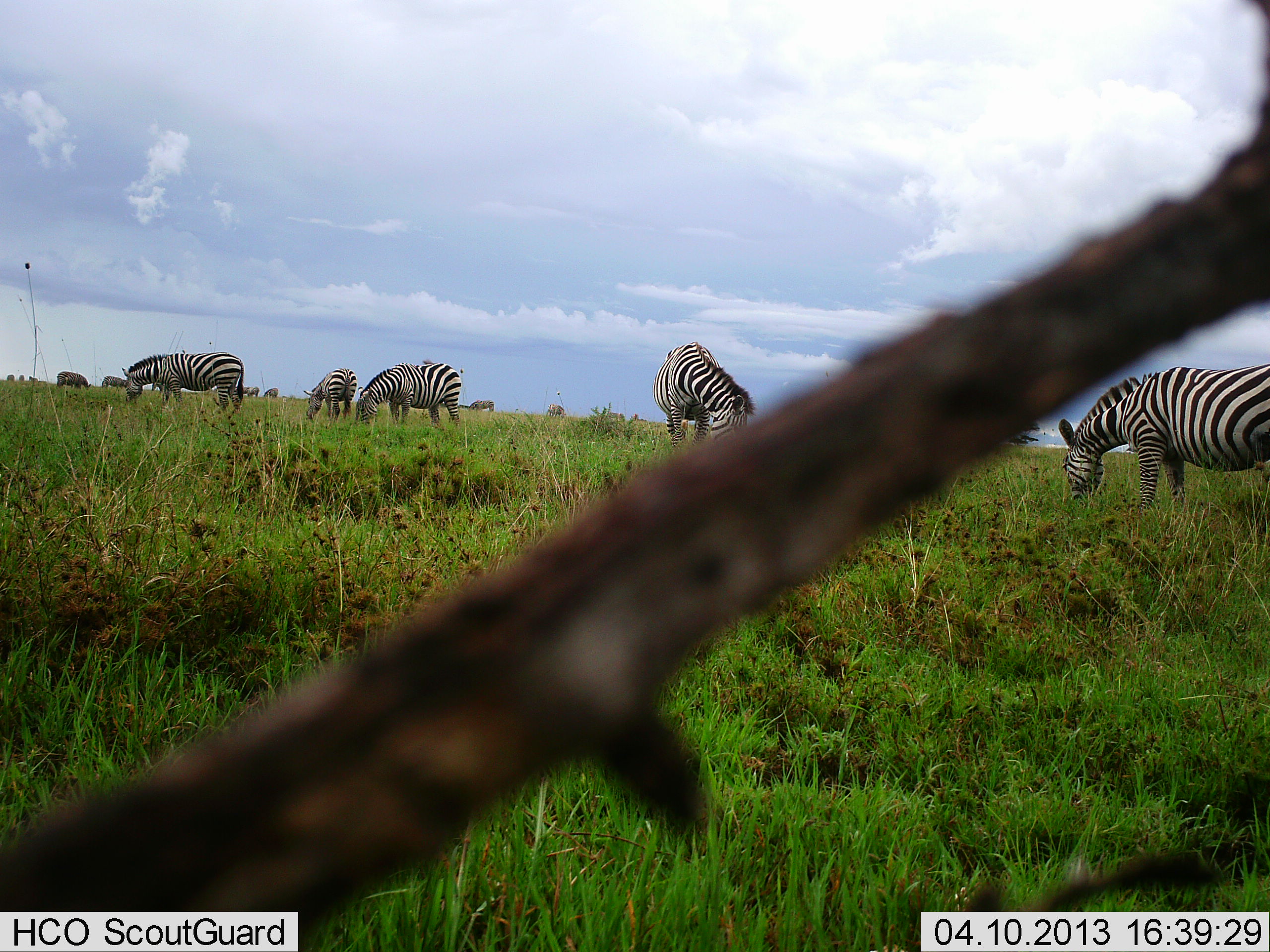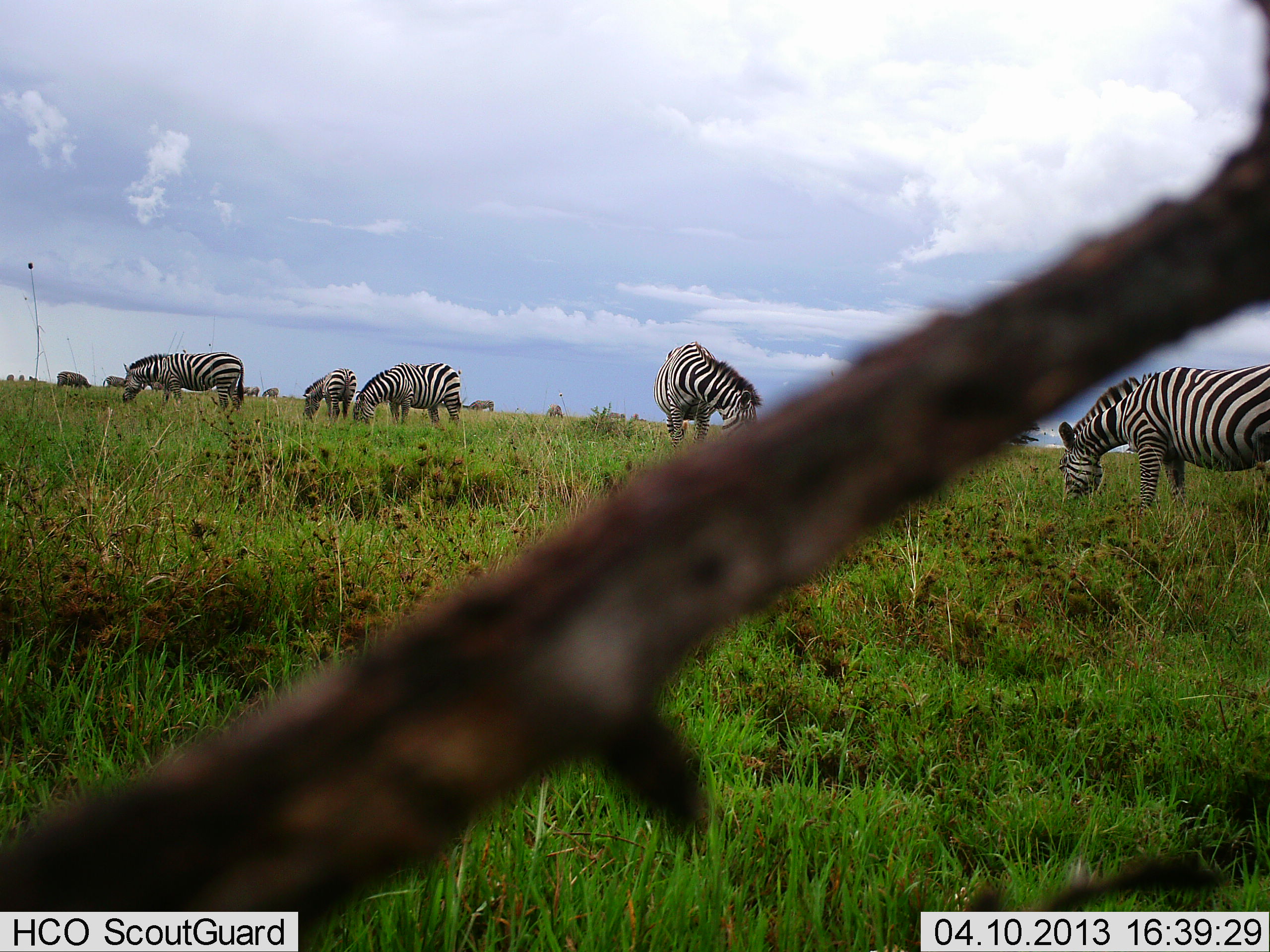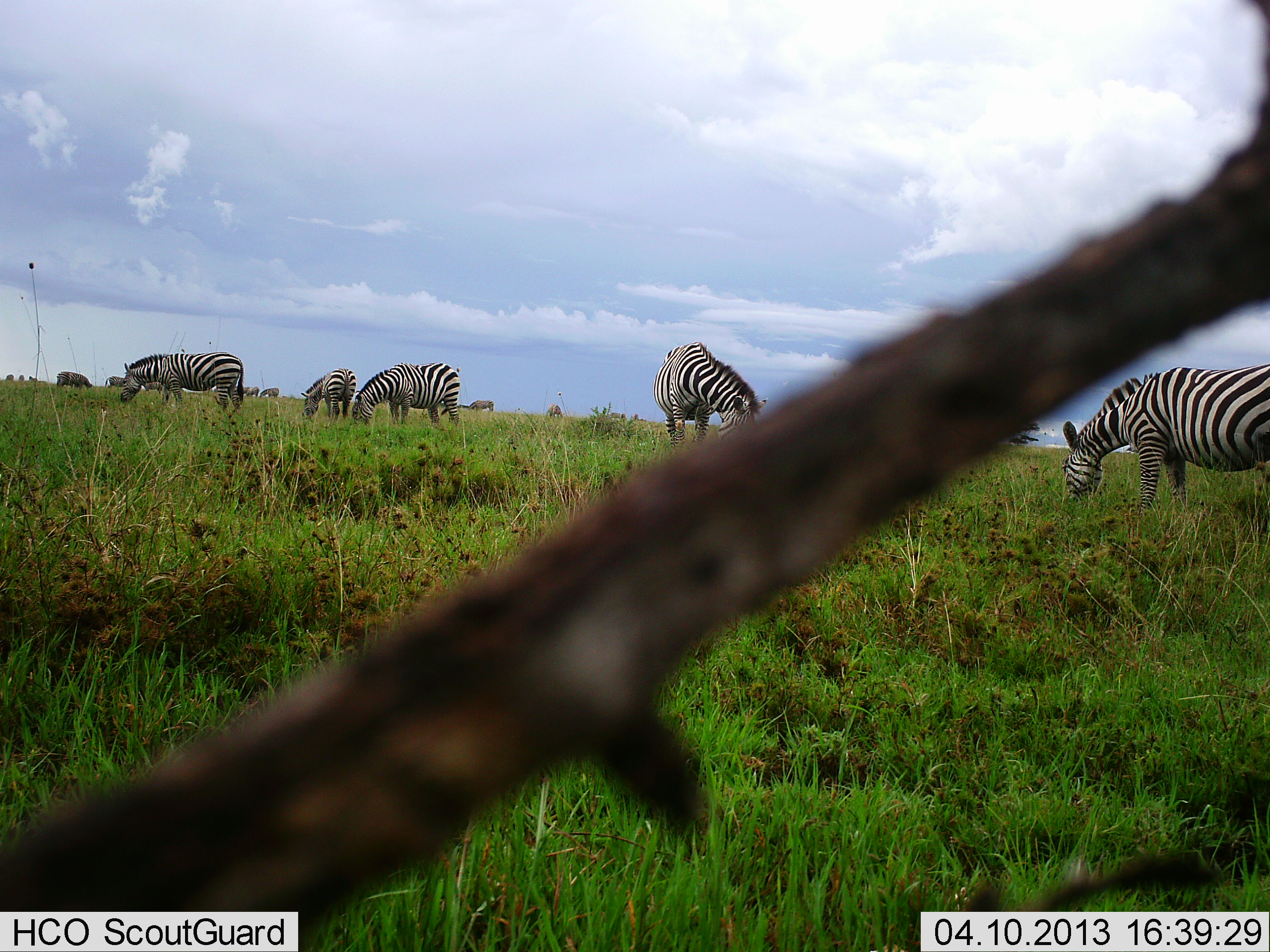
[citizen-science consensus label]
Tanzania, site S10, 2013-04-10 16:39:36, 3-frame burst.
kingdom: Animalia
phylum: Chordata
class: Mammalia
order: Perissodactyla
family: Equidae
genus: Equus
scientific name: Equus quagga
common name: plains zebra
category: zebra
Zebra (plains zebra) (Equus quagga), count 5. Behavior (volunteer vote fractions): standing 47%, resting 0%, moving 6%, interacting 0%. Young present (vote fraction): 0%. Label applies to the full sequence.